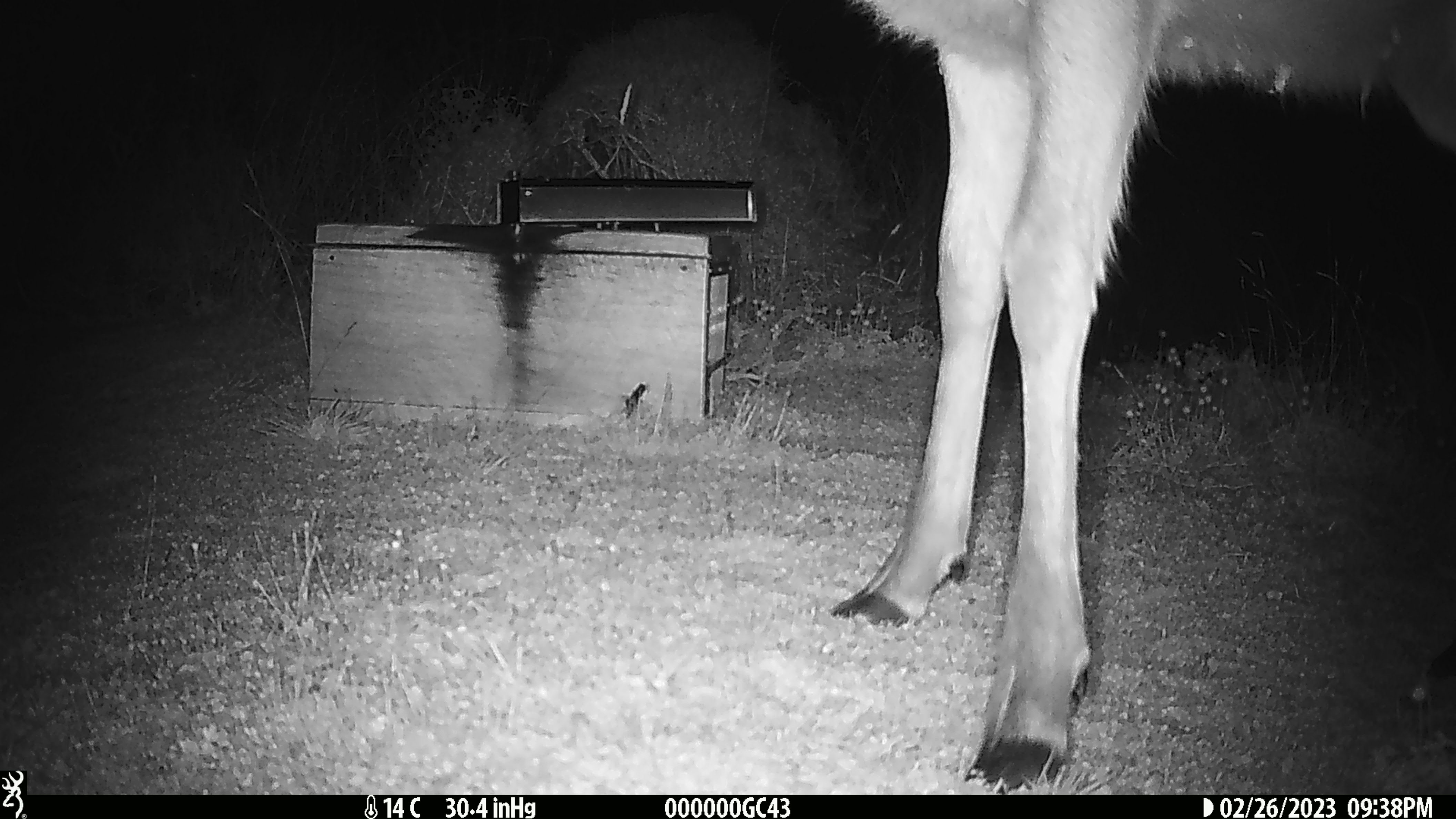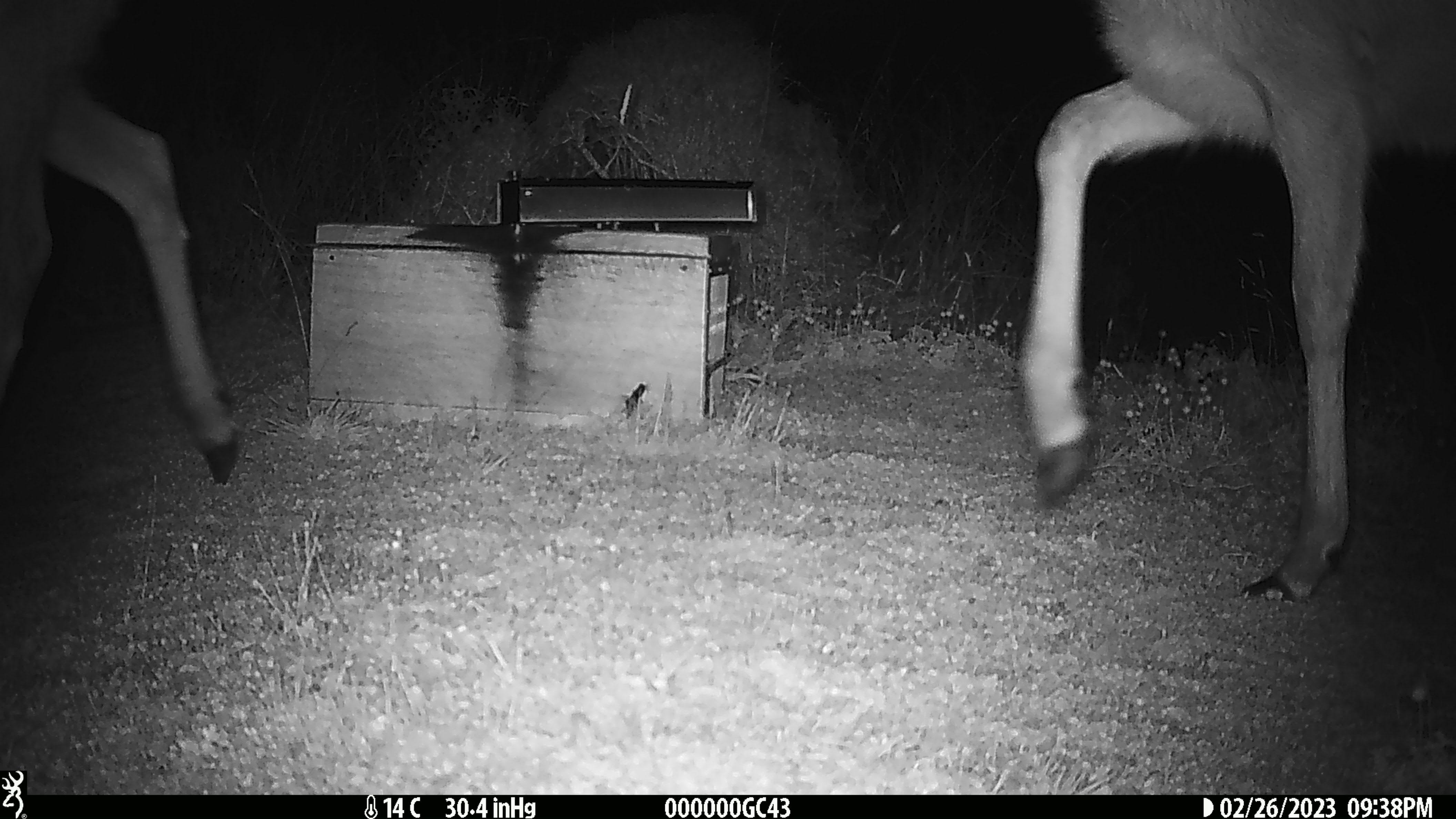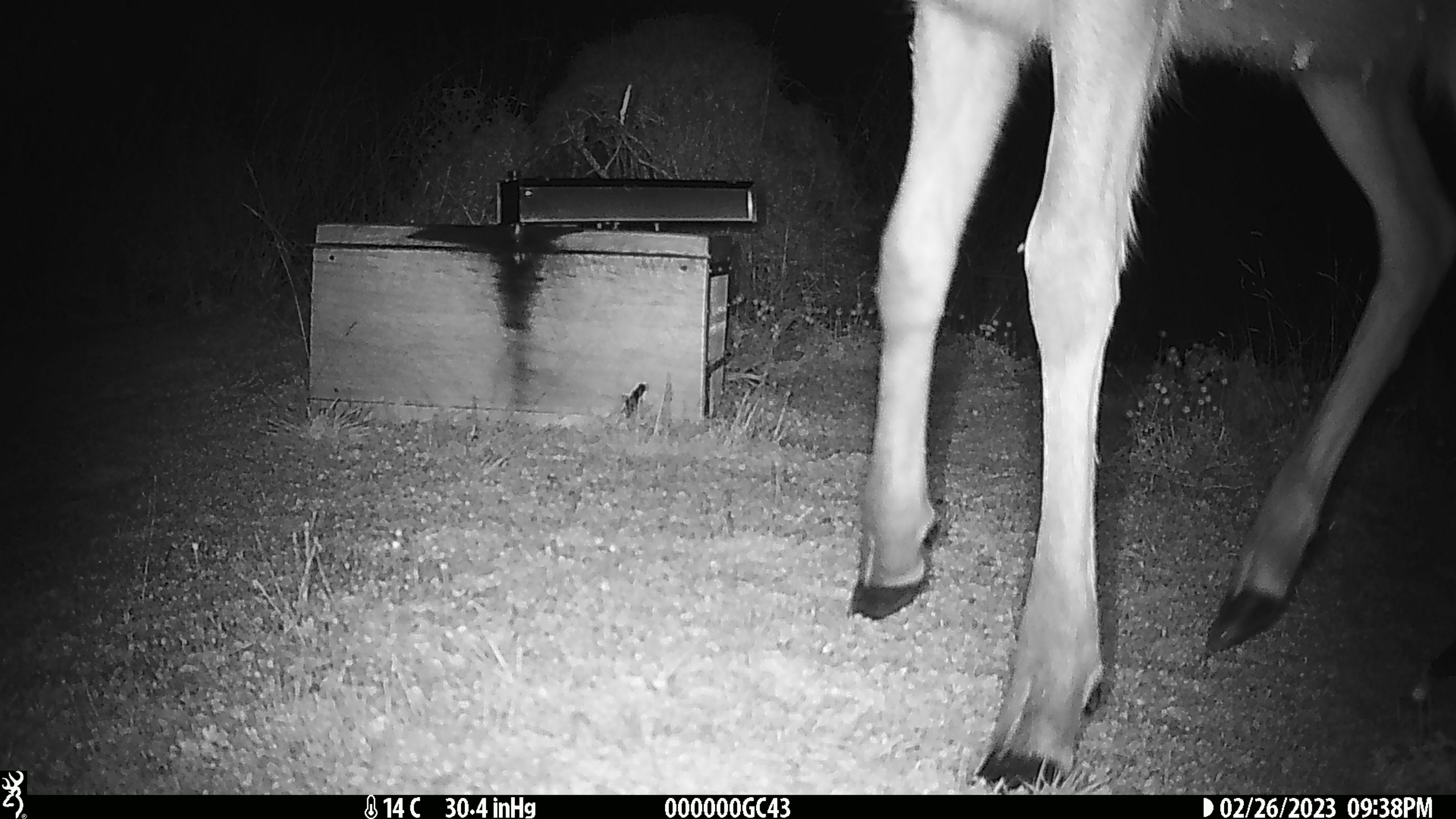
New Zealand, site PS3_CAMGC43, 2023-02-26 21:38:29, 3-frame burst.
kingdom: Animalia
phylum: Chordata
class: Mammalia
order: Artiodactyla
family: Cervidae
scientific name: Cervidae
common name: deer